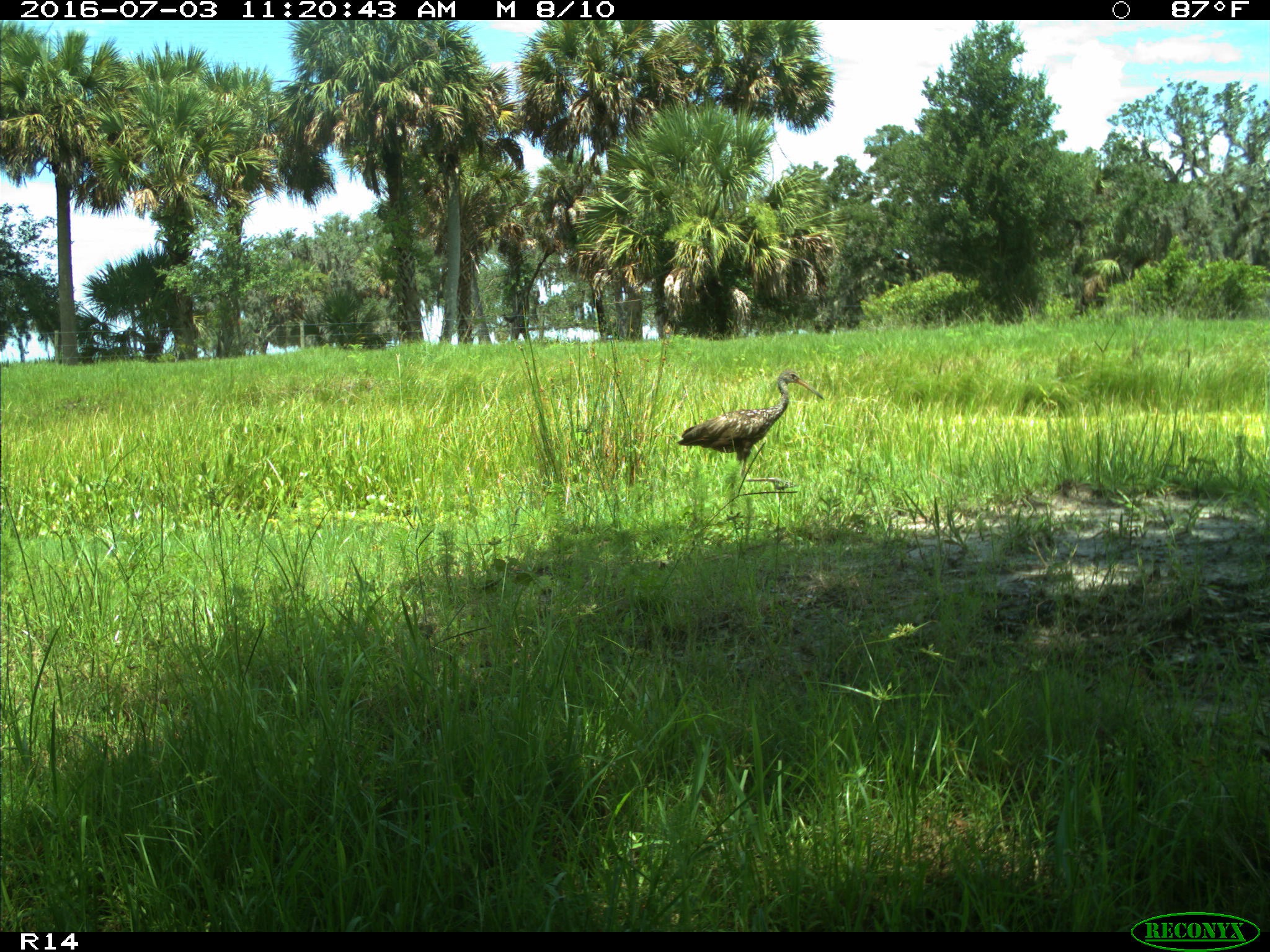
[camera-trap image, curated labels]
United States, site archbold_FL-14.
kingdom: Animalia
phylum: Chordata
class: Aves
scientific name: Aves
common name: birds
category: unidentified bird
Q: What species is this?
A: Unidentified bird (birds) (Aves).